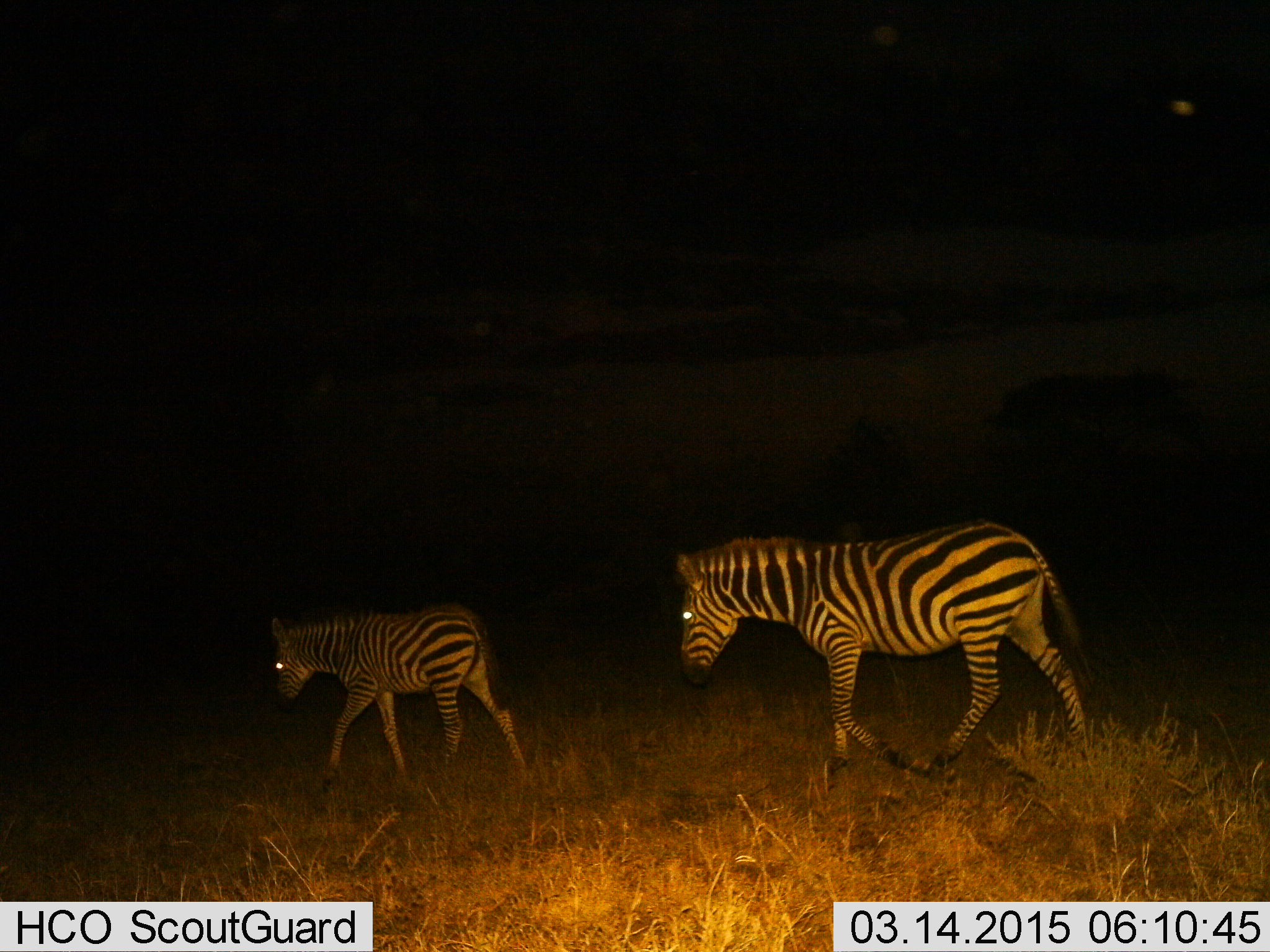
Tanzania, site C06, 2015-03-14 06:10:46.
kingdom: Animalia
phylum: Chordata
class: Mammalia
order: Perissodactyla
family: Equidae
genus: Equus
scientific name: Equus quagga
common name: plains zebra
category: zebra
Zebra (plains zebra) (Equus quagga), count 2. Behavior (volunteer vote fractions): standing 10%, resting 0%, moving 100%, interacting 0%. Young present (vote fraction): 30%. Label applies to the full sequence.